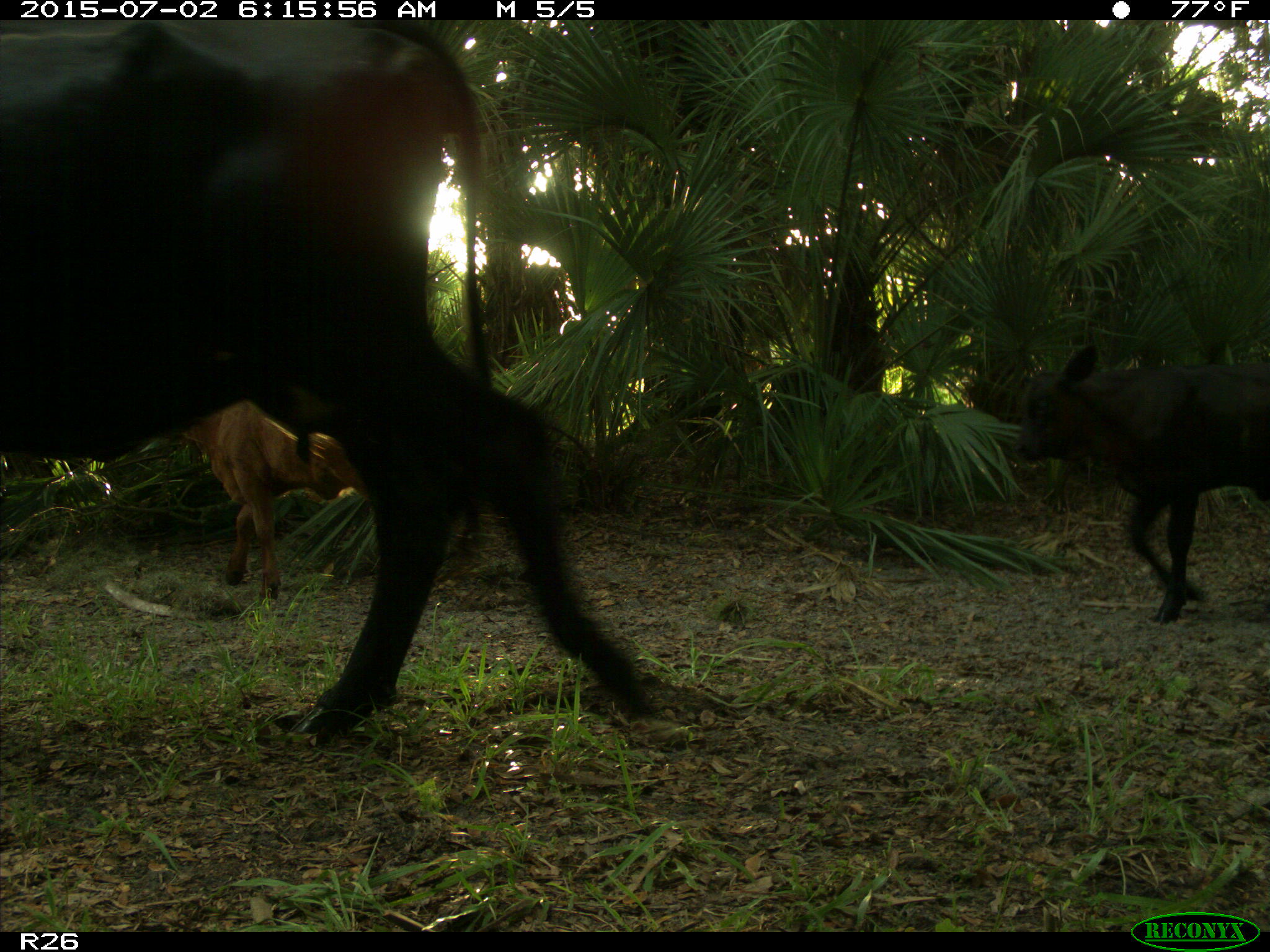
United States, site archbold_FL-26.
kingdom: Animalia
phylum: Chordata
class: Mammalia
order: Artiodactyla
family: Bovidae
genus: Bos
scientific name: Bos taurus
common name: domestic cow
Bos taurus (domestic cow).